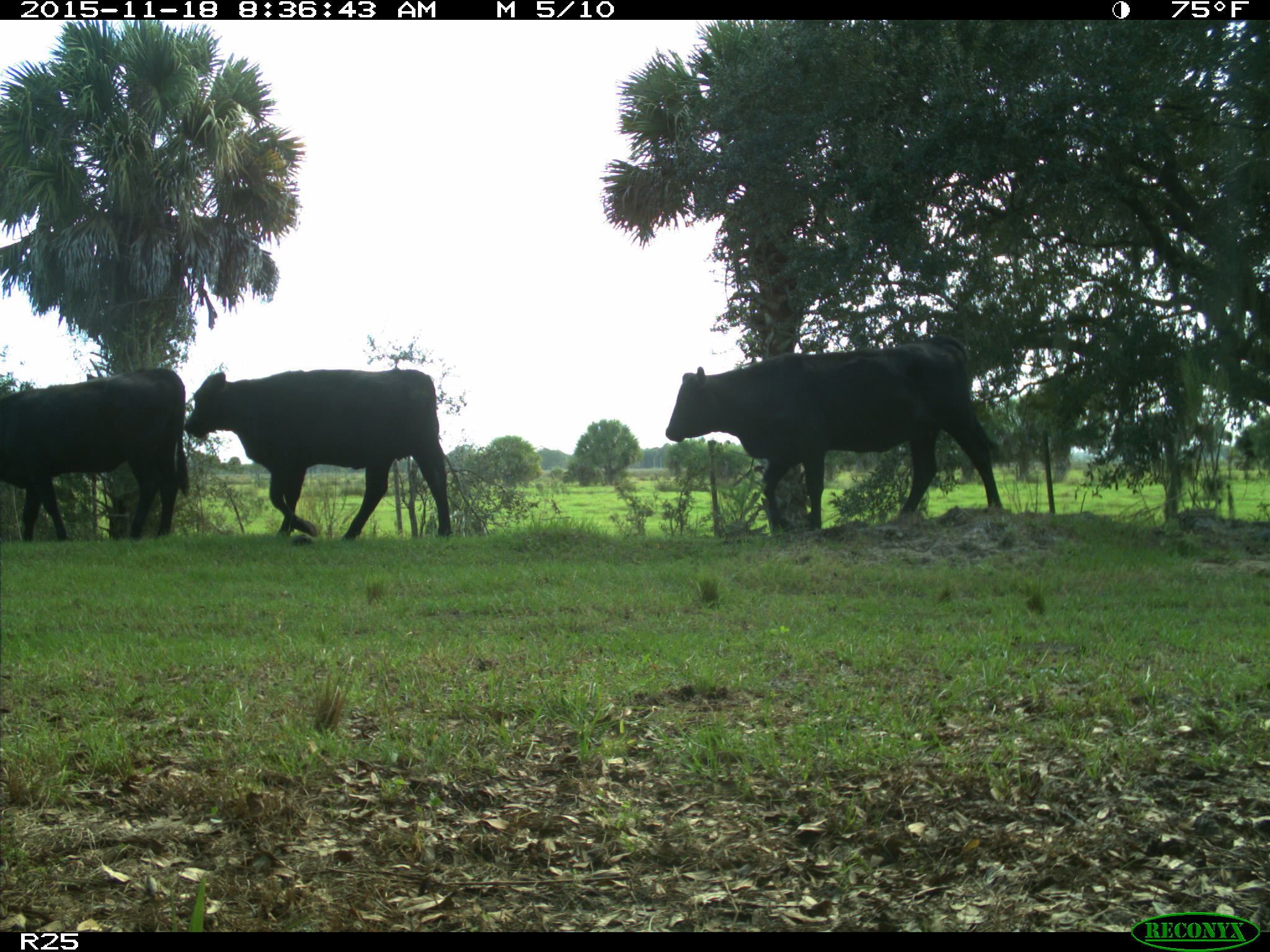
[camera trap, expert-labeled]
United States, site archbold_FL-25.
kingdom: Animalia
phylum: Chordata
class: Mammalia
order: Artiodactyla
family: Bovidae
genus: Bos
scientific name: Bos taurus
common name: domestic cow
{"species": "Bos taurus (domestic cow)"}